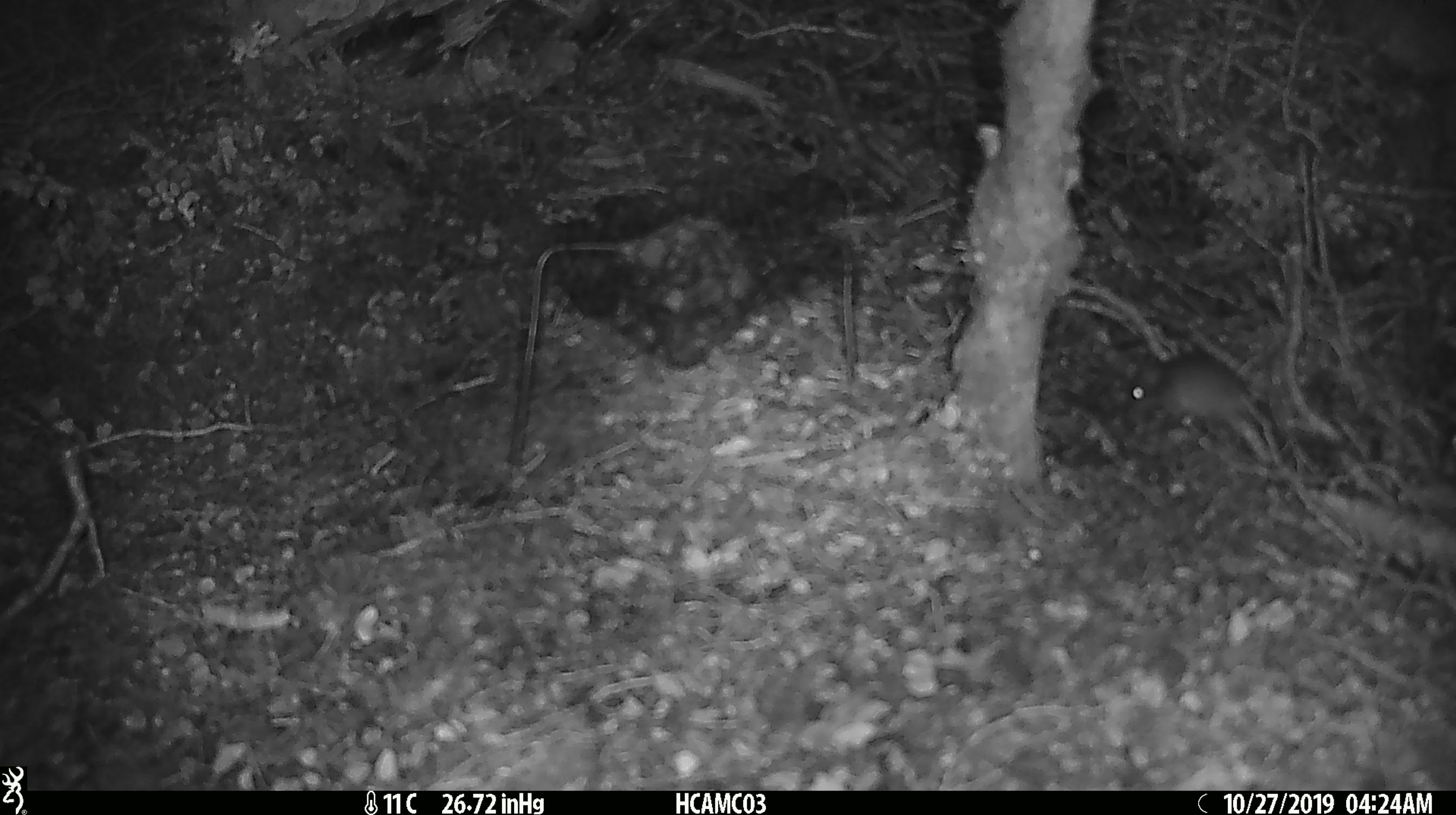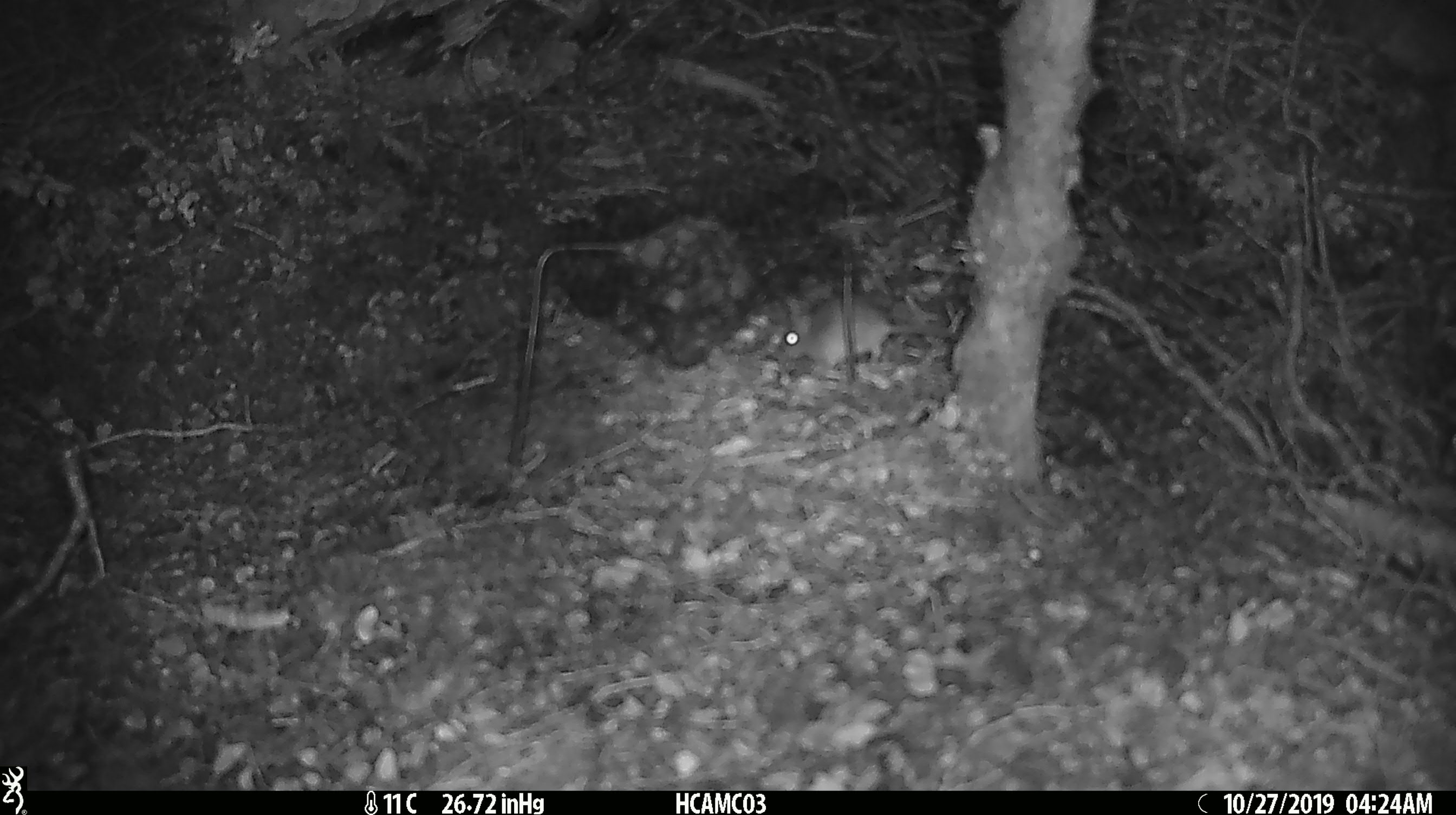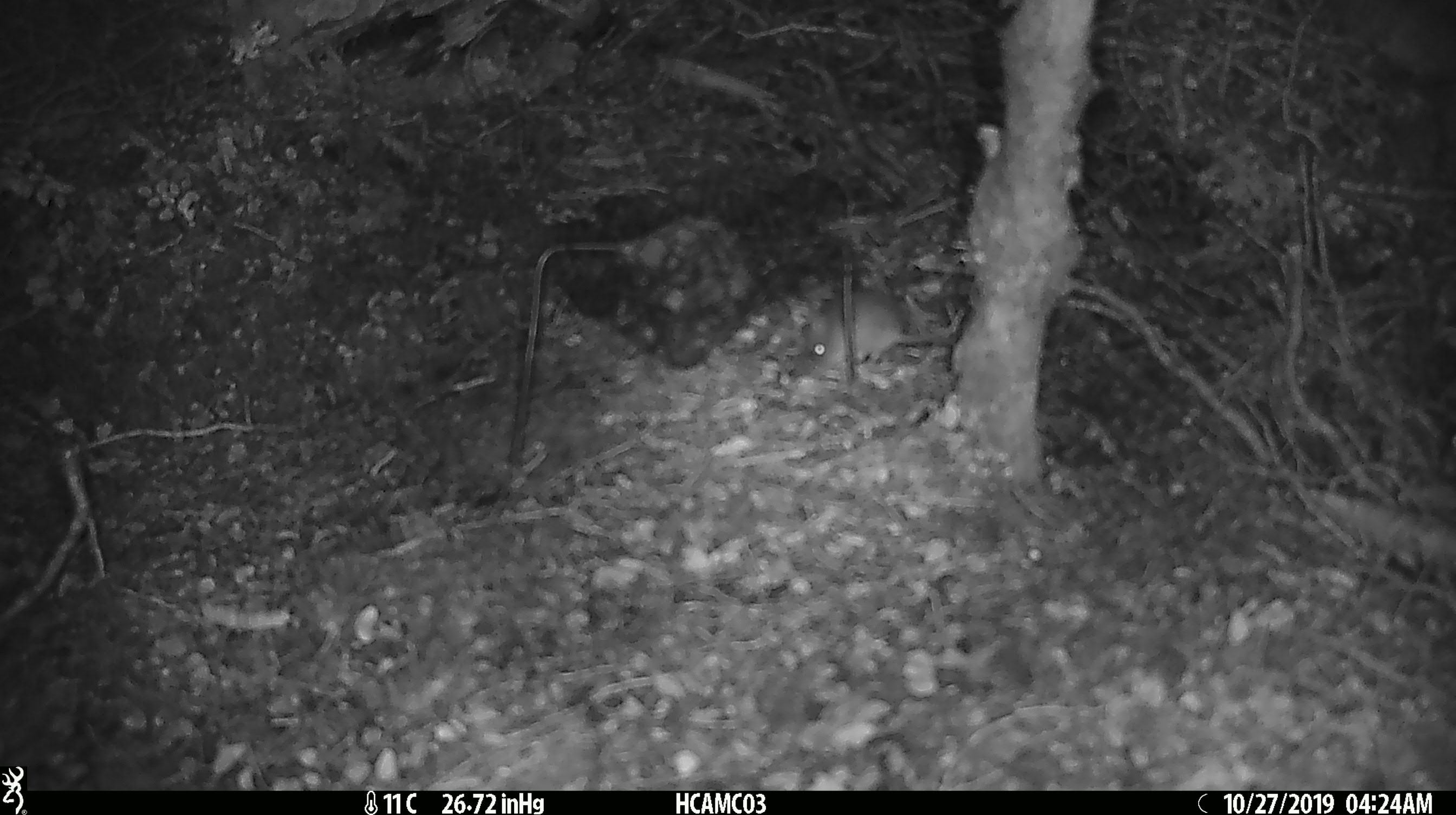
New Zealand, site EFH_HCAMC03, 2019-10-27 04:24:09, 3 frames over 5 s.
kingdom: Animalia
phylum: Chordata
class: Mammalia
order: Rodentia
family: Muridae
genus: Mus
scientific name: Mus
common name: mouse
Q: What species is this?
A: Mouse (Mus).